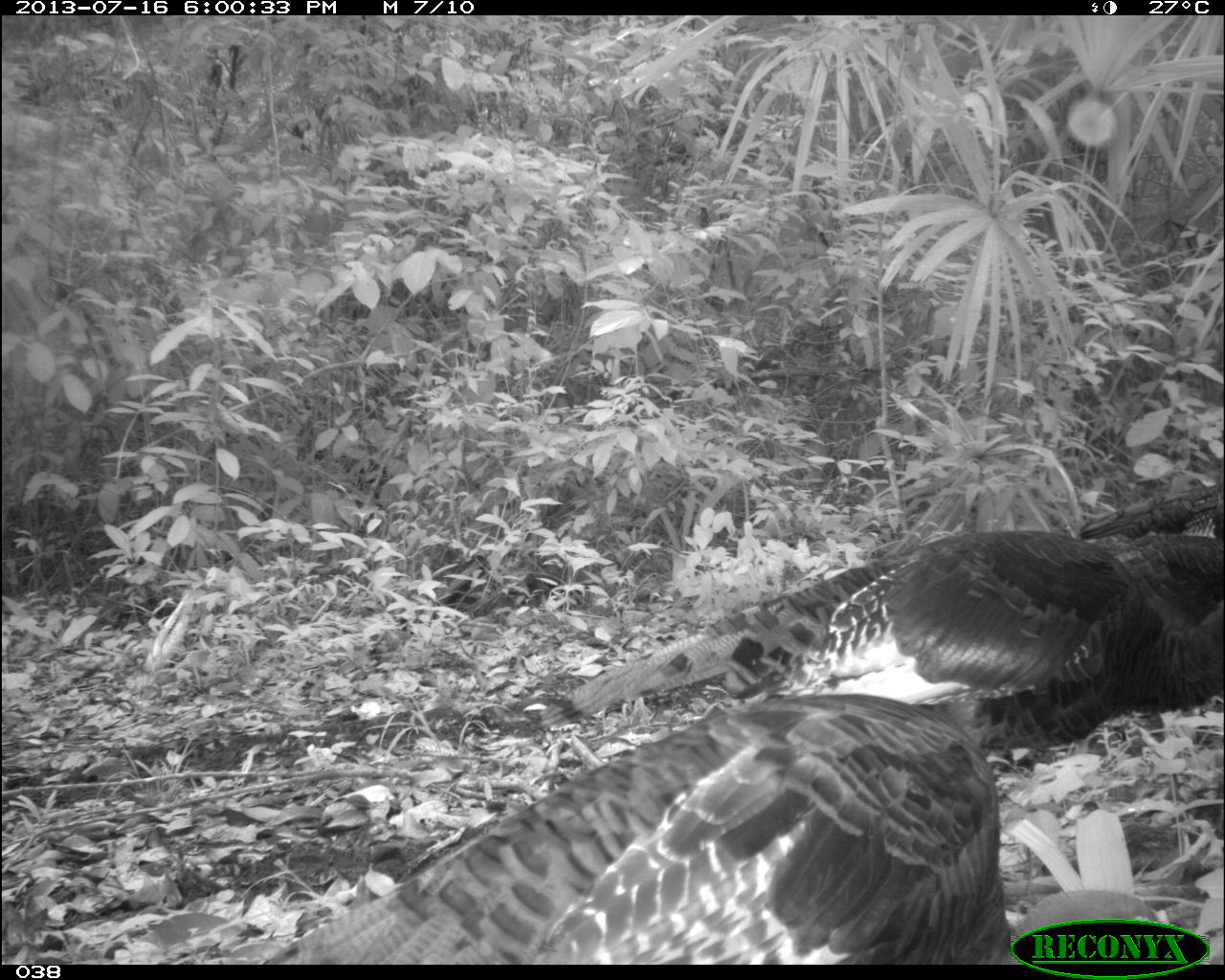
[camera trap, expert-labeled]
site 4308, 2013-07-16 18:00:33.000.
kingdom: Animalia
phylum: Chordata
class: Aves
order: Galliformes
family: Phasianidae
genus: Meleagris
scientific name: Meleagris ocellata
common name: ocellated turkey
Meleagris ocellata (ocellated turkey), count 3.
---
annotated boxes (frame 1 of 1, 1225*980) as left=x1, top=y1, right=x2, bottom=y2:
meleagris ocellata: left=260, top=690, right=1172, bottom=963; left=539, top=487, right=1218, bottom=744